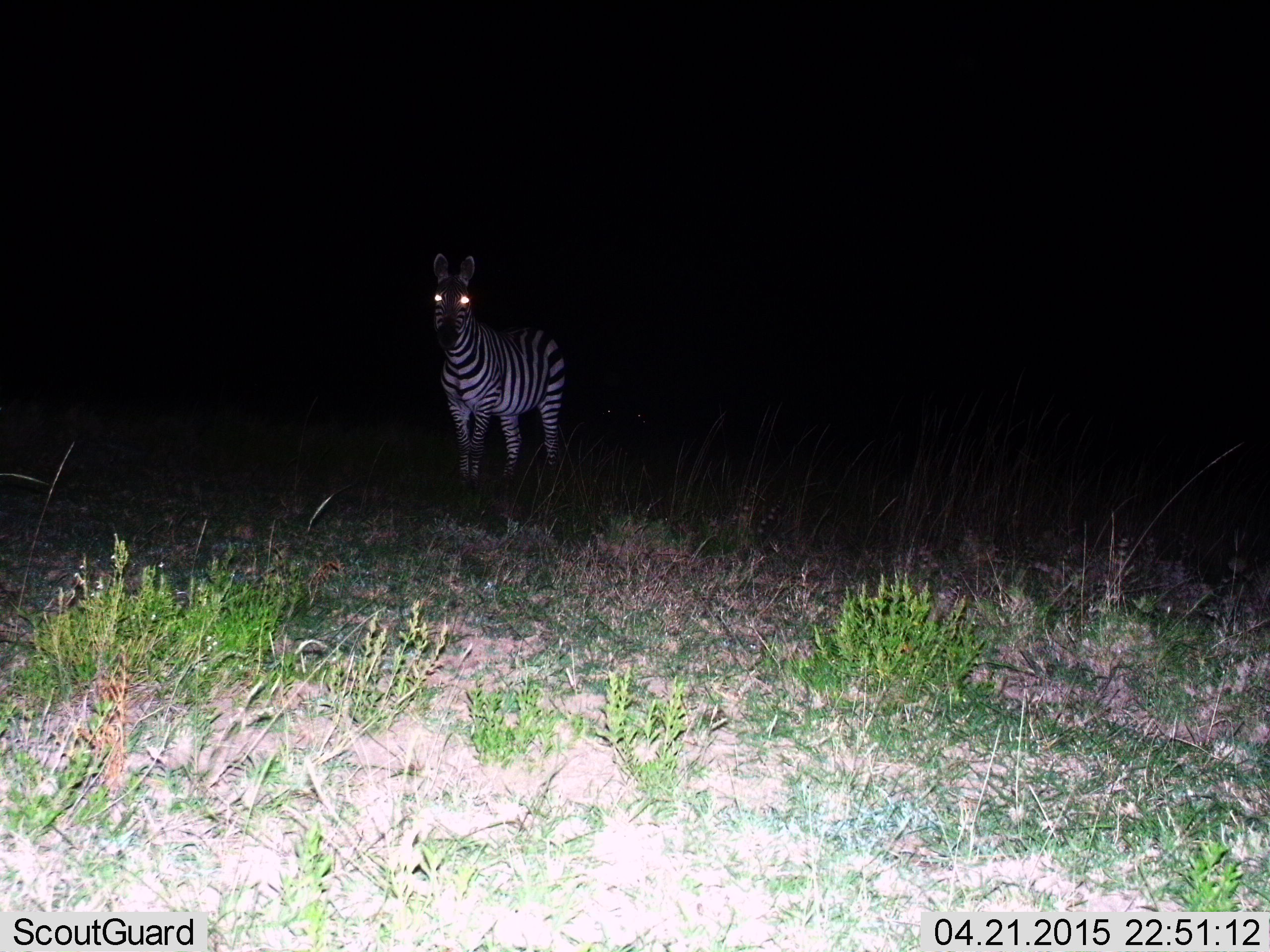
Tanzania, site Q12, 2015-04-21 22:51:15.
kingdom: Animalia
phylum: Chordata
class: Mammalia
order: Perissodactyla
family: Equidae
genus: Equus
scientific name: Equus quagga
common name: plains zebra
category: zebra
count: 1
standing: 100%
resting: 0%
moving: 0%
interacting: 0%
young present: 0%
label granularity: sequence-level